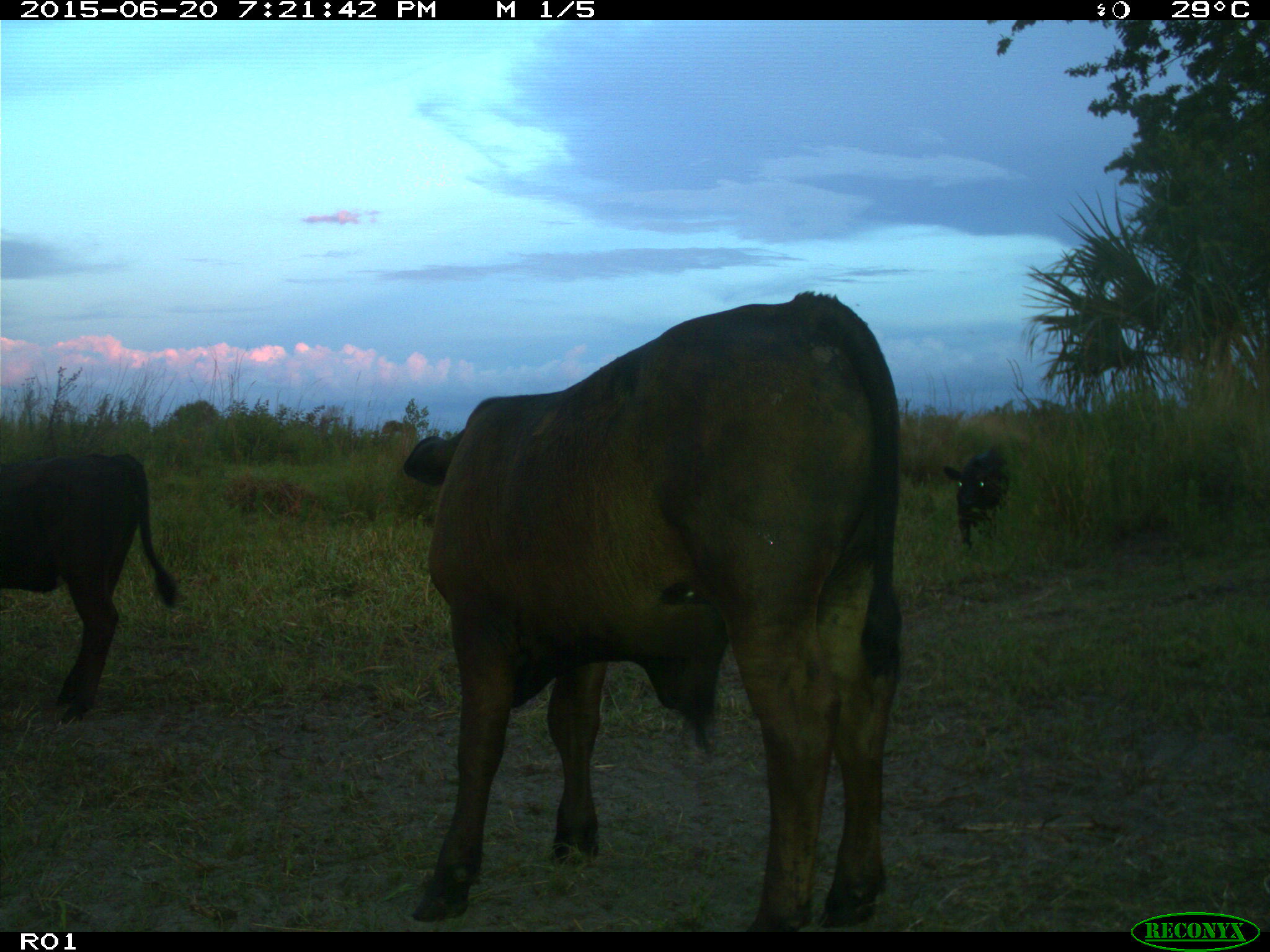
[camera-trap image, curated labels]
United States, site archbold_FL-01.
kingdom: Animalia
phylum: Chordata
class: Mammalia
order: Artiodactyla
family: Bovidae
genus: Bos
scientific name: Bos taurus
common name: domestic cow